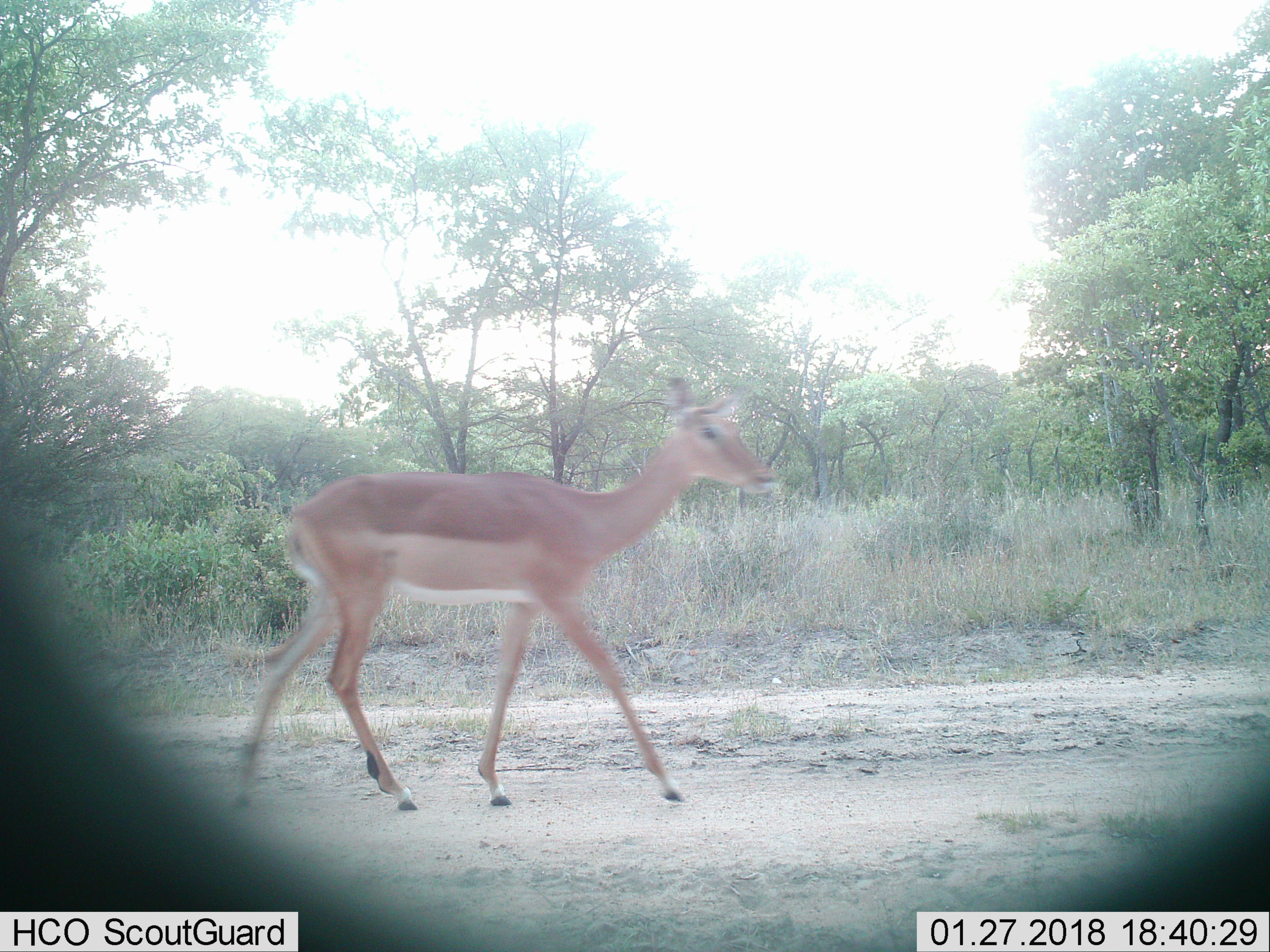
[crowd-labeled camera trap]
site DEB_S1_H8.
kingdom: Animalia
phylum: Chordata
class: Mammalia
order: Artiodactyla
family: Bovidae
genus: Aepyceros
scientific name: Aepyceros melampus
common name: impala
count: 1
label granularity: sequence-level